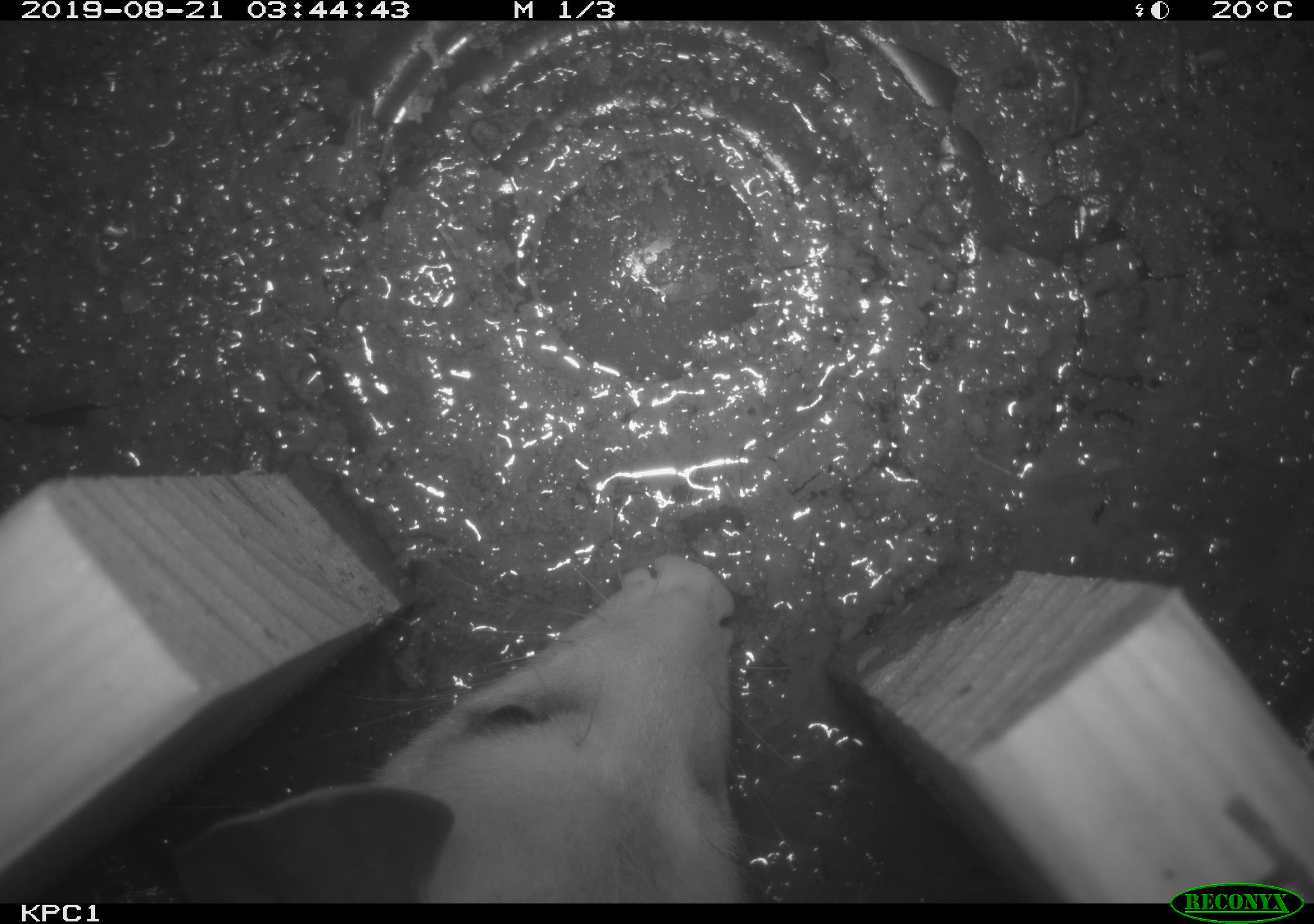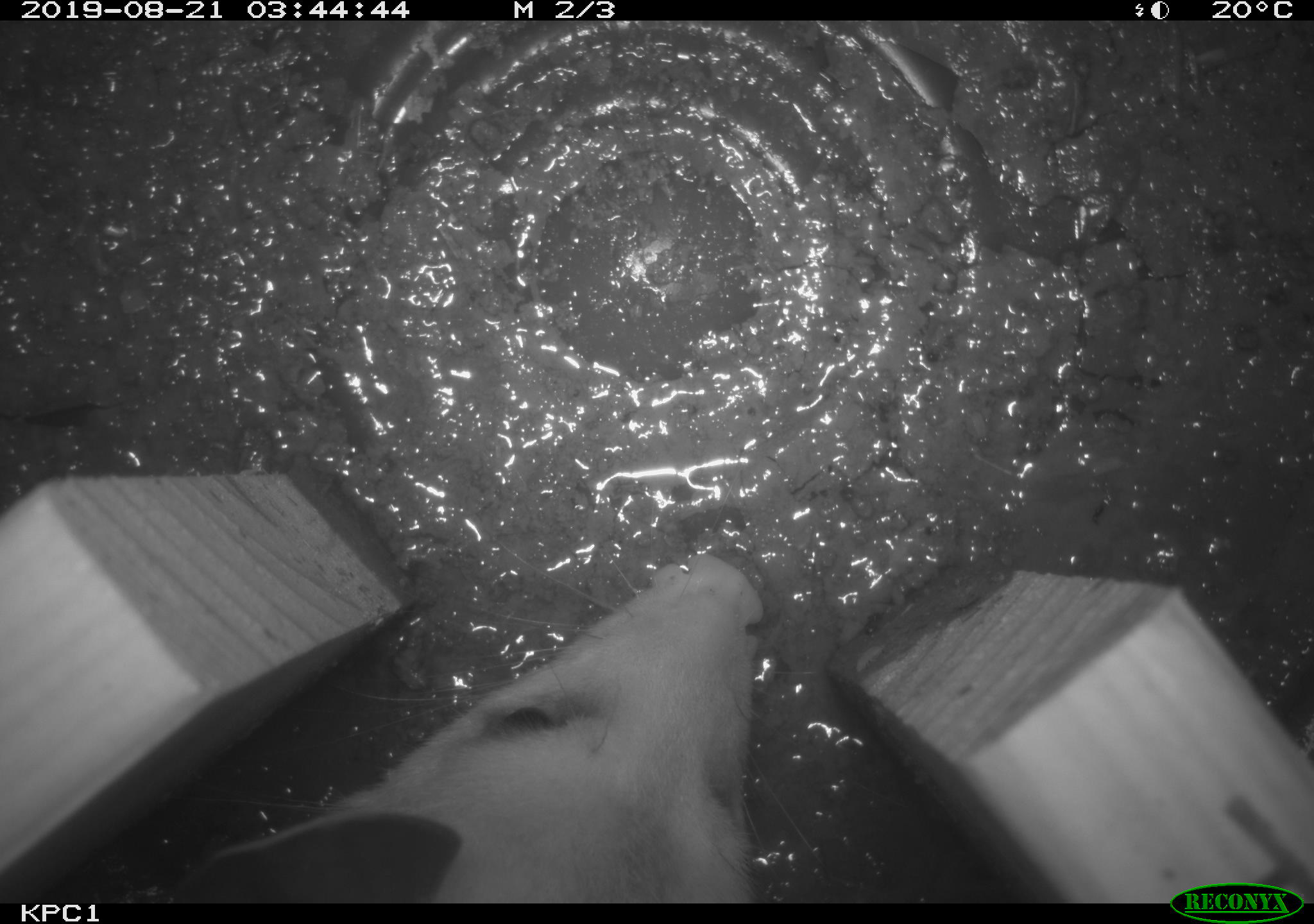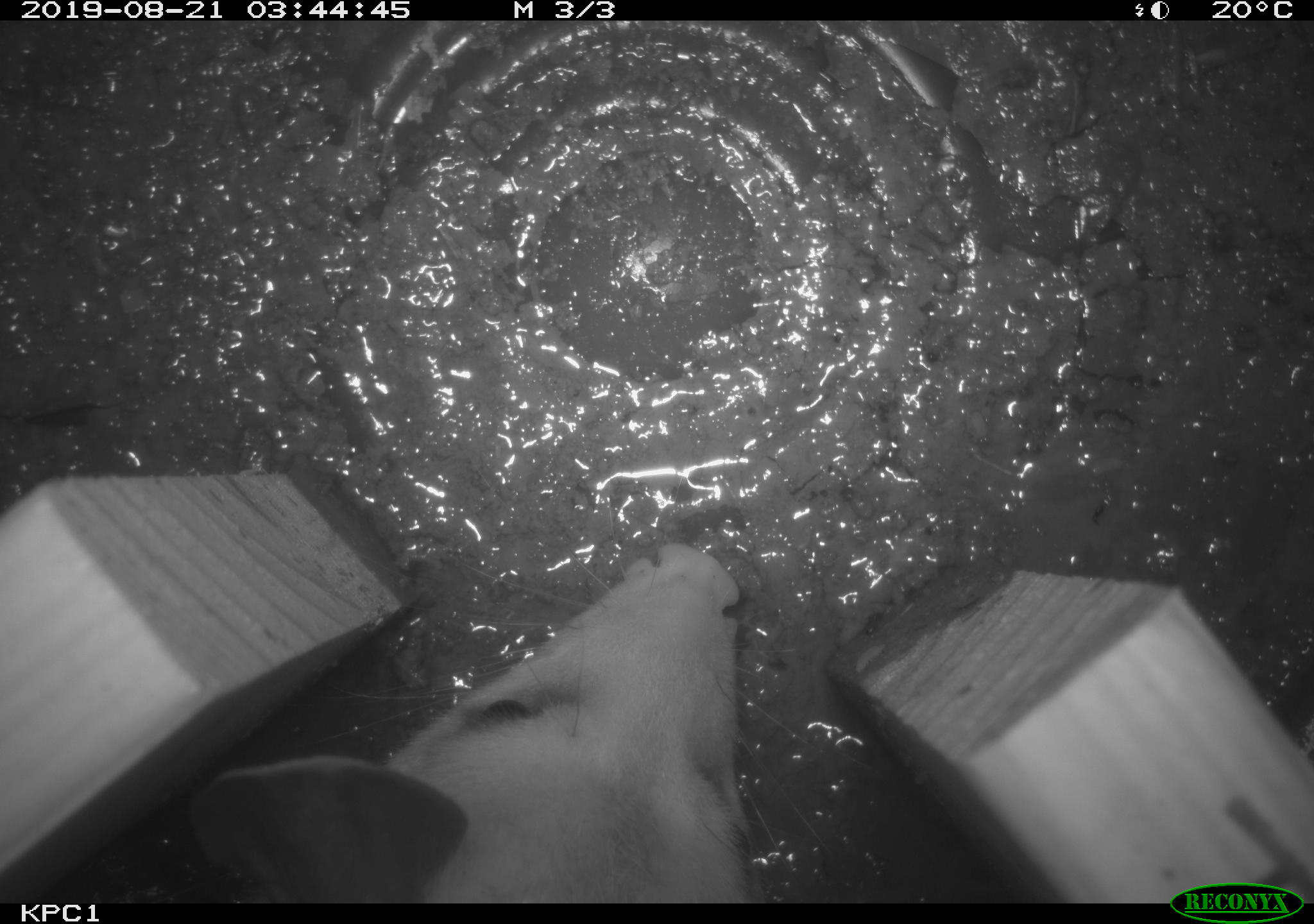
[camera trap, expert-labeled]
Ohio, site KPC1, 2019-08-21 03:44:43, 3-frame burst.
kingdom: Animalia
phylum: Chordata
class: Mammalia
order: Didelphimorphia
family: Didelphidae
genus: Didelphis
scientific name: Didelphis virginiana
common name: virginia opossum